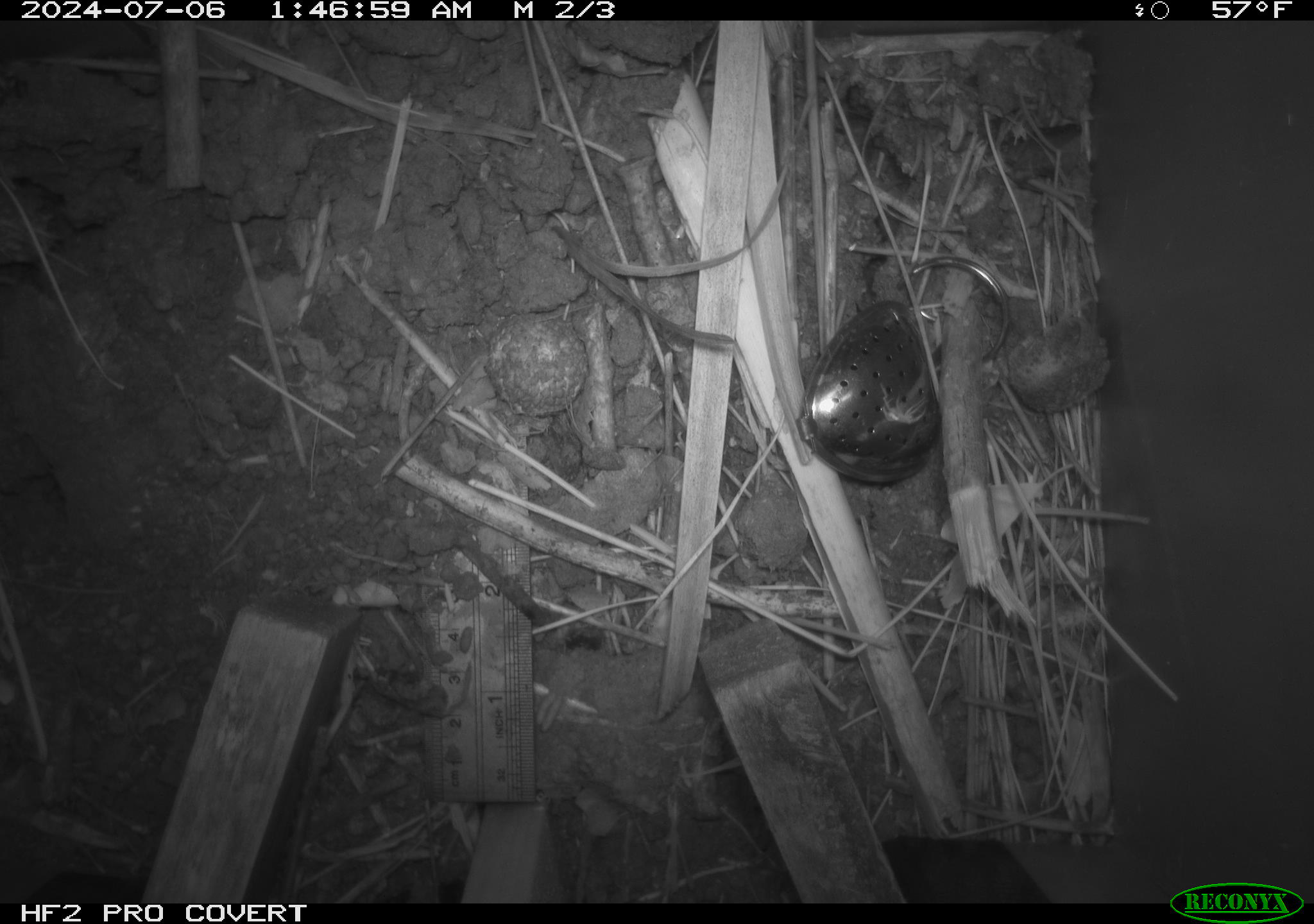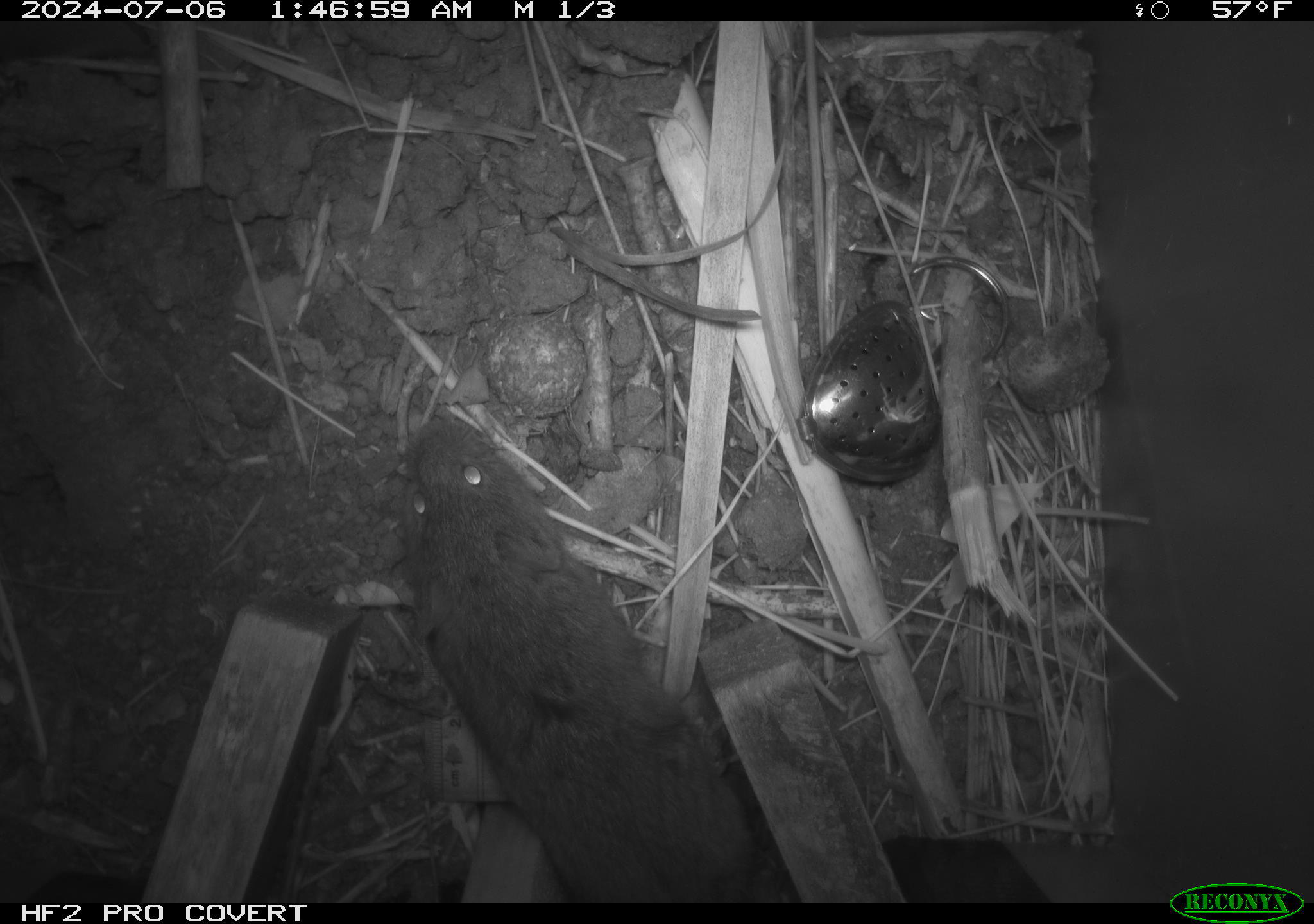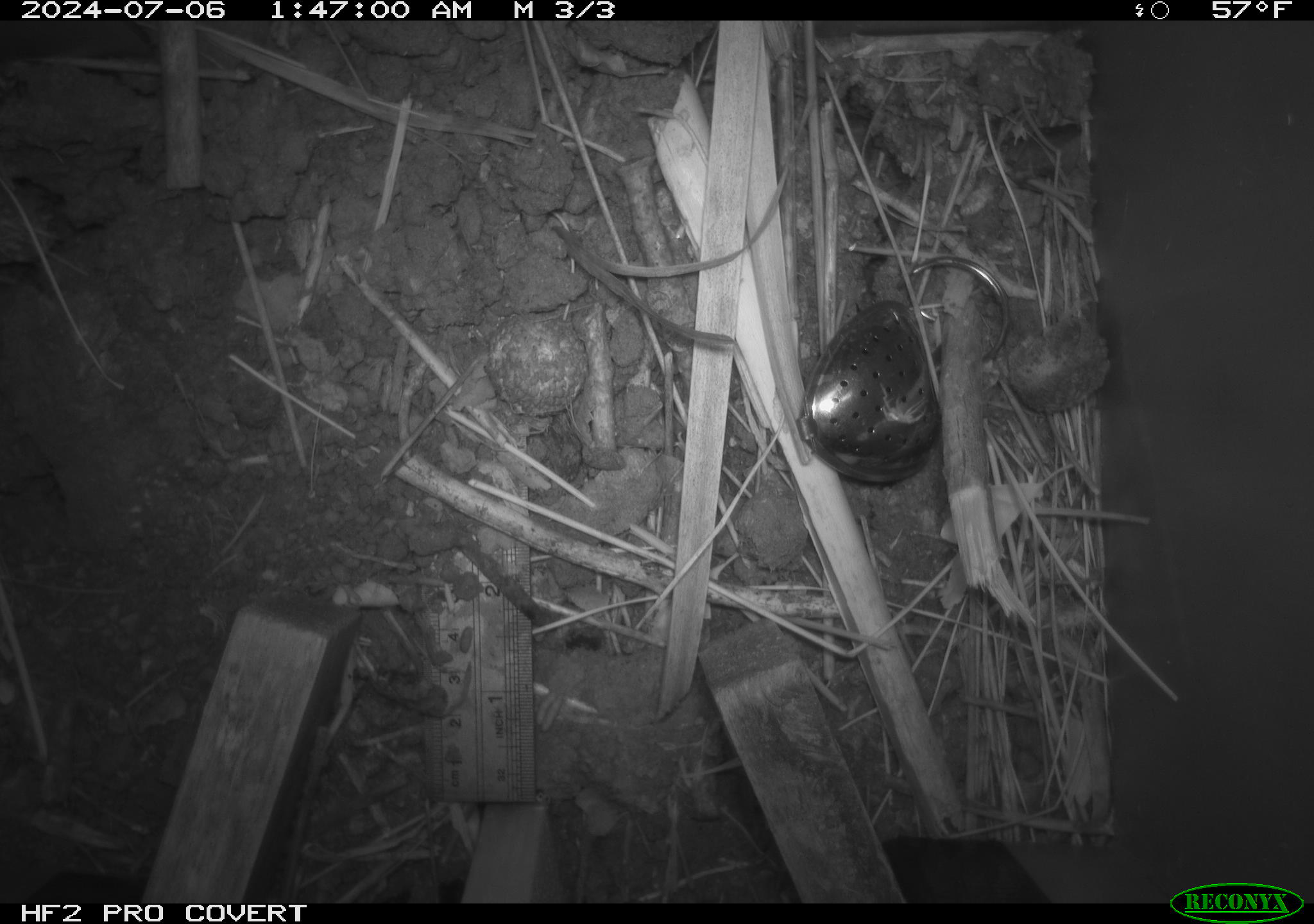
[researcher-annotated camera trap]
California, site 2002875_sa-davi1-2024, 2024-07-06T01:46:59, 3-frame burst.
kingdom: Animalia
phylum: Chordata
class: Mammalia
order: Rodentia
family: Cricetidae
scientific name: Arvicolinae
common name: voles, lemmings, and muskrats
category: arvicolinae subfamily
Arvicolinae subfamily (voles, lemmings, and muskrats) (Arvicolinae).